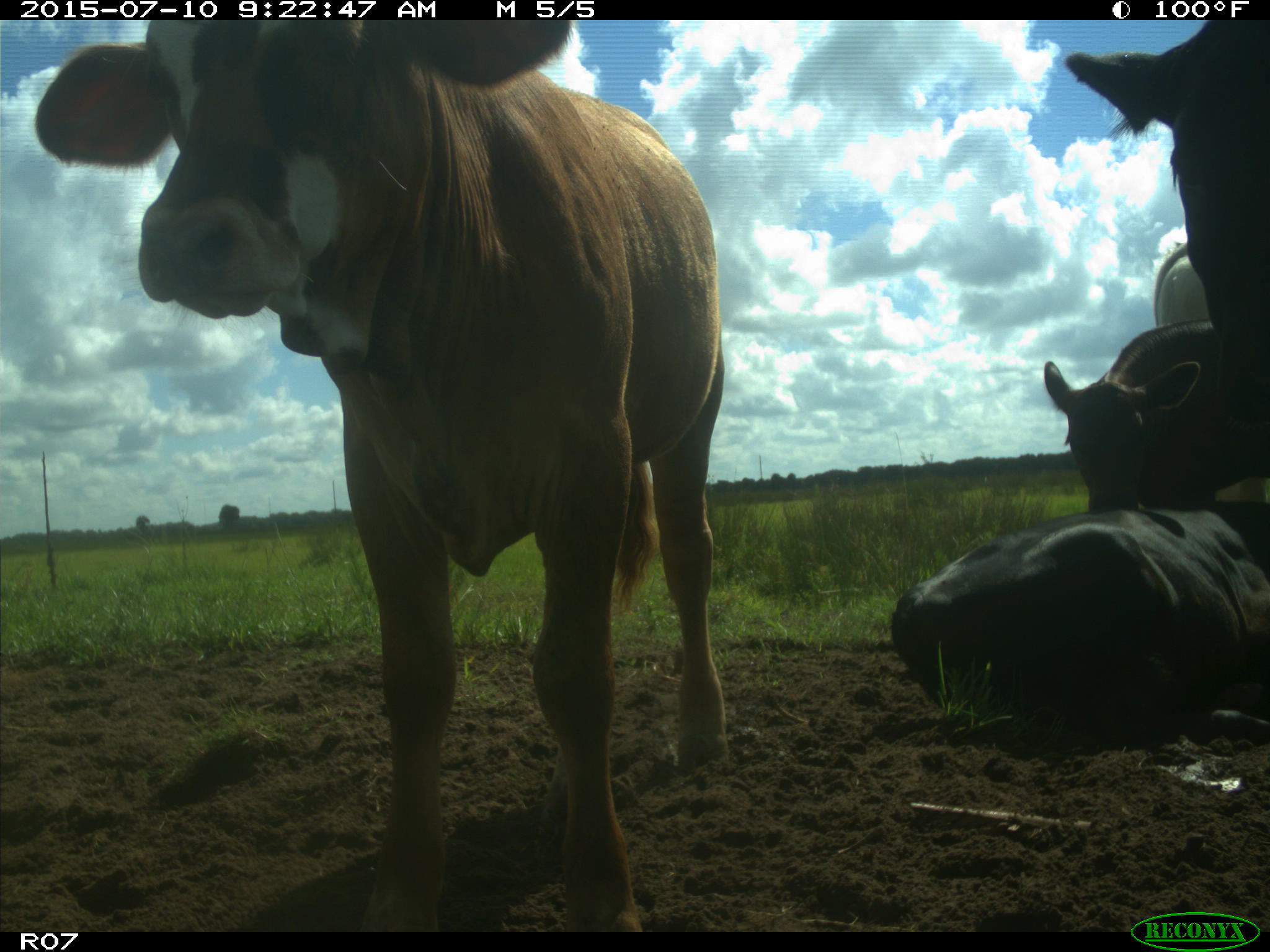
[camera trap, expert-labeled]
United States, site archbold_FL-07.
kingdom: Animalia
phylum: Chordata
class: Mammalia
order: Artiodactyla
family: Bovidae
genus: Bos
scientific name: Bos taurus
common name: domestic cow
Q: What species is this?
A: Bos taurus (domestic cow).